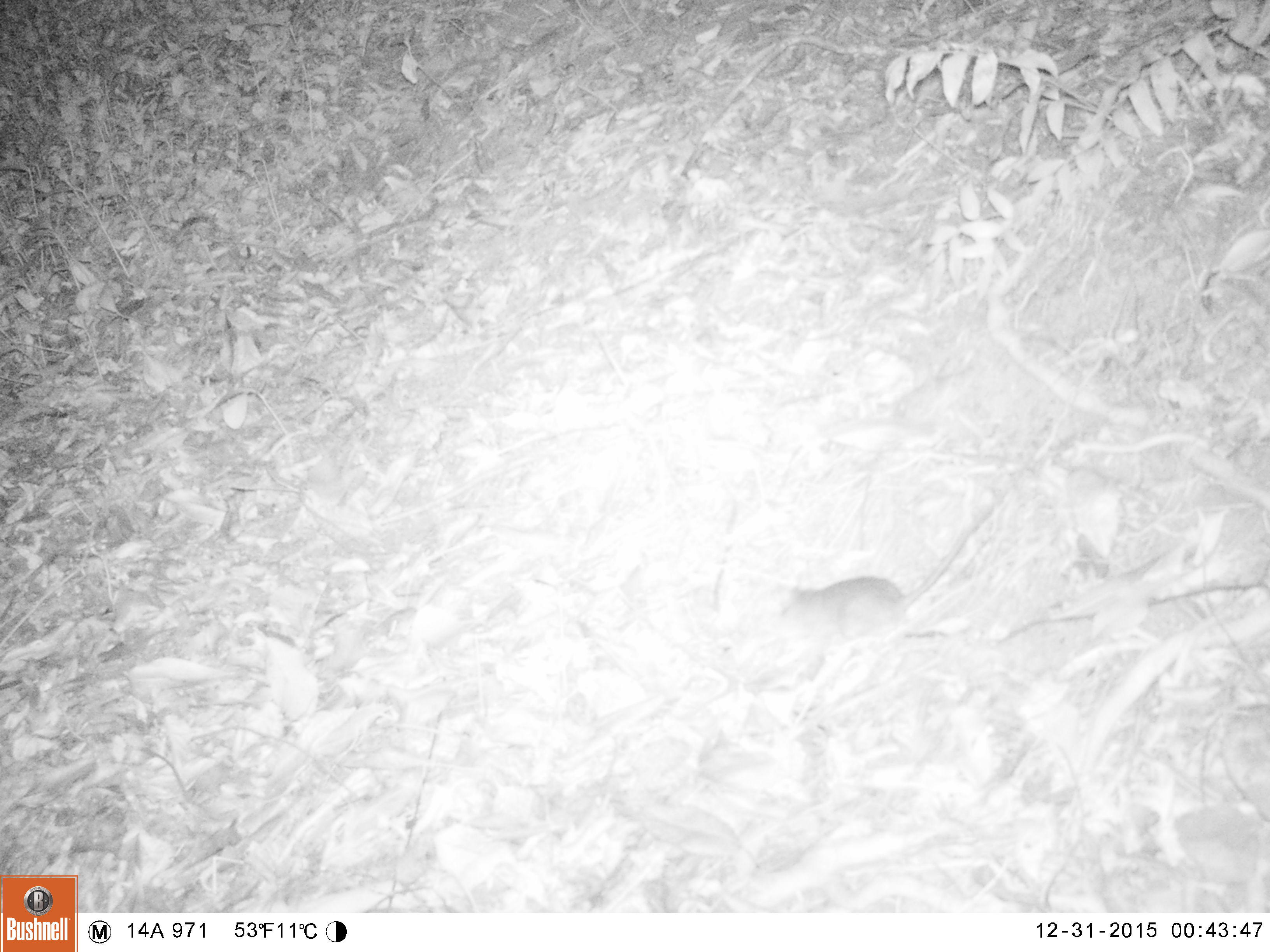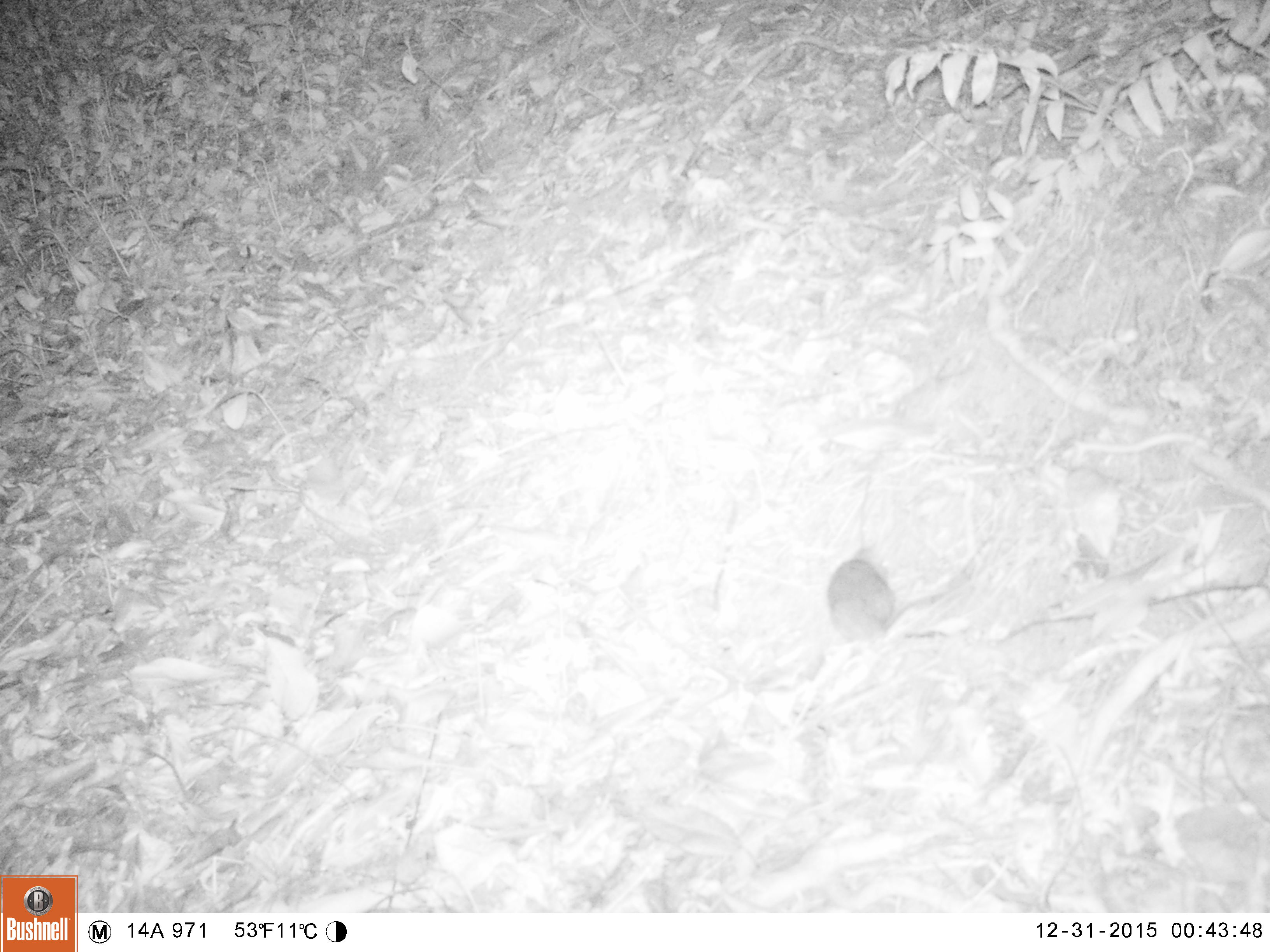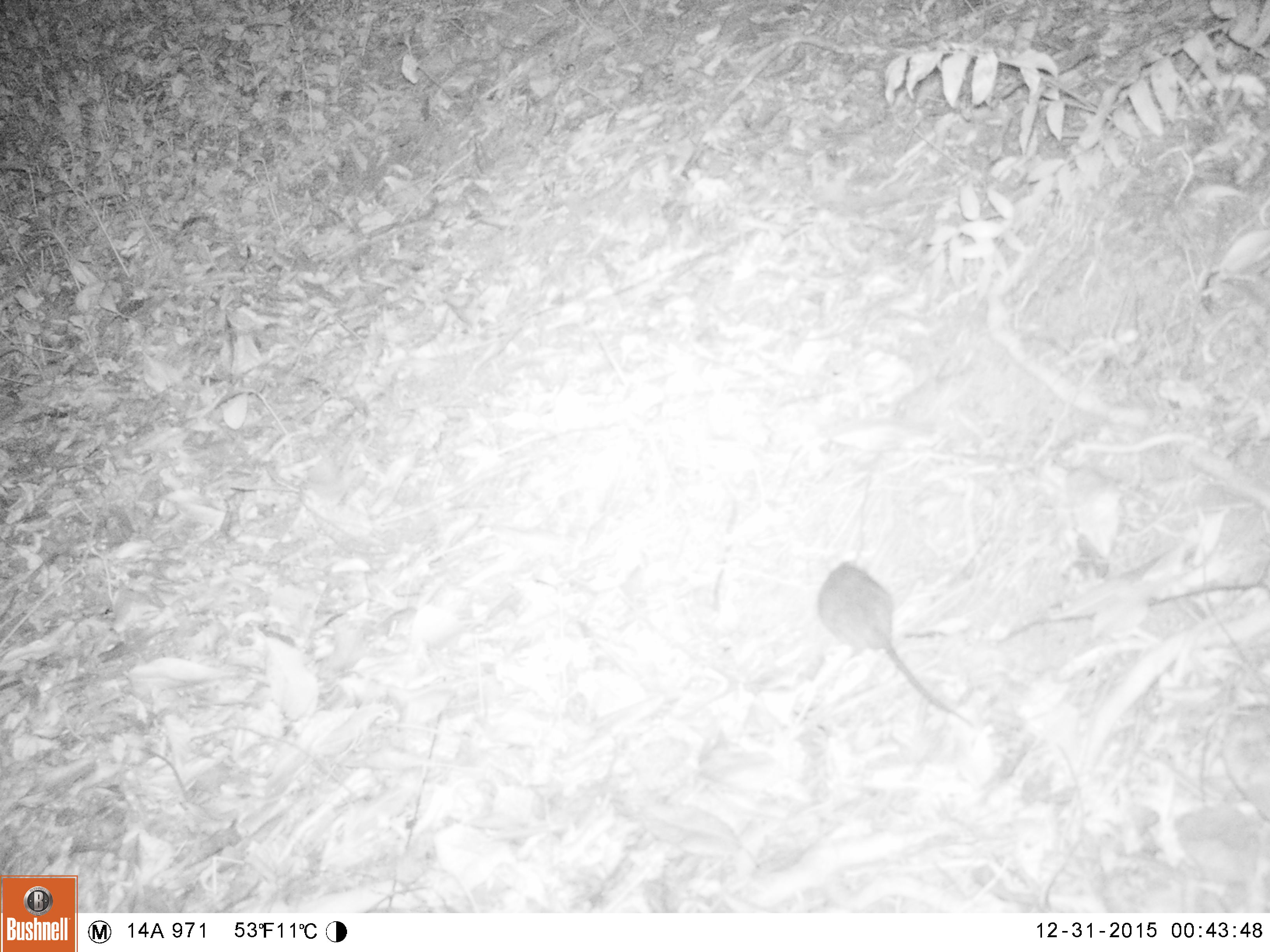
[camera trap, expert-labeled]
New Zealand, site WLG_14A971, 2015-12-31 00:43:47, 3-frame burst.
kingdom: Animalia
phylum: Chordata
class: Mammalia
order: Rodentia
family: Muridae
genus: Rattus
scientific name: Rattus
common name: rat